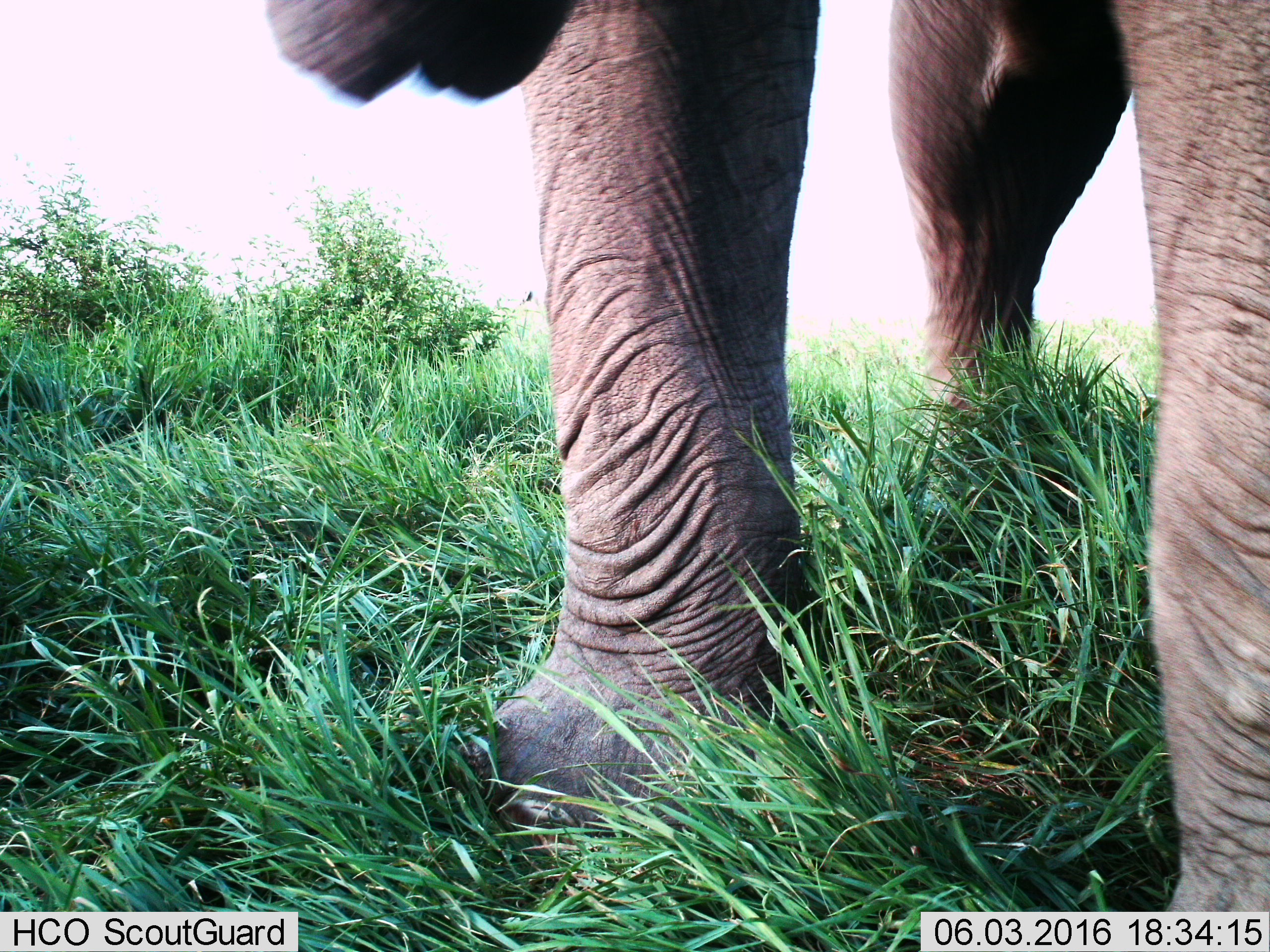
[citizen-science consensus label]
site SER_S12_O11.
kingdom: Animalia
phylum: Chordata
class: Mammalia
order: Proboscidea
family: Elephantidae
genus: Loxodonta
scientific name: Loxodonta africana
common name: african bush elephant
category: elephant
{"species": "elephant (african bush elephant) (Loxodonta africana)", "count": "1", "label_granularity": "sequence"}